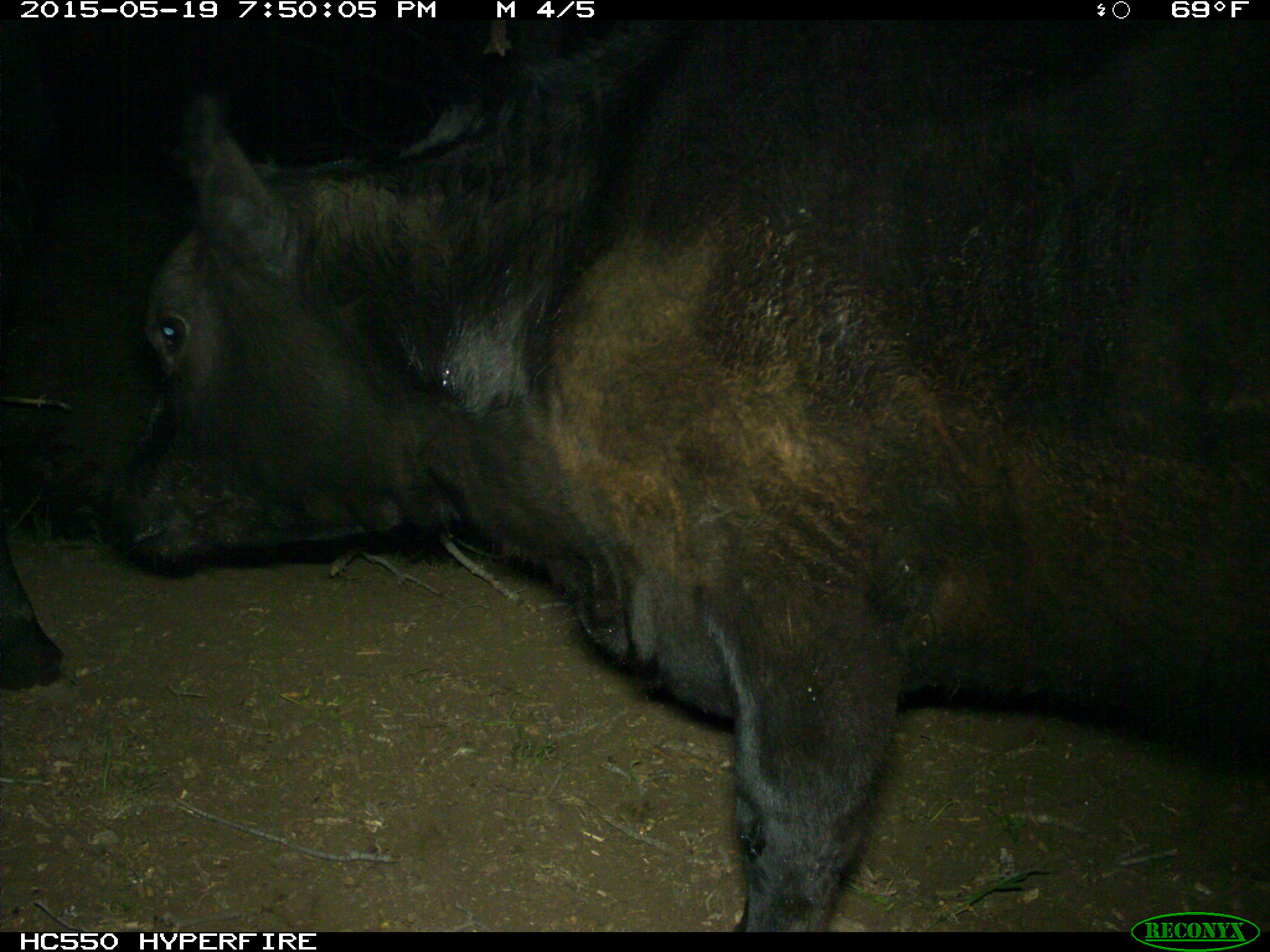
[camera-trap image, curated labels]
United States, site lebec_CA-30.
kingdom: Animalia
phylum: Chordata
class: Mammalia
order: Artiodactyla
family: Bovidae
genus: Bos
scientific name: Bos taurus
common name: domestic cow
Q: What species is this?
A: Bos taurus (domestic cow).